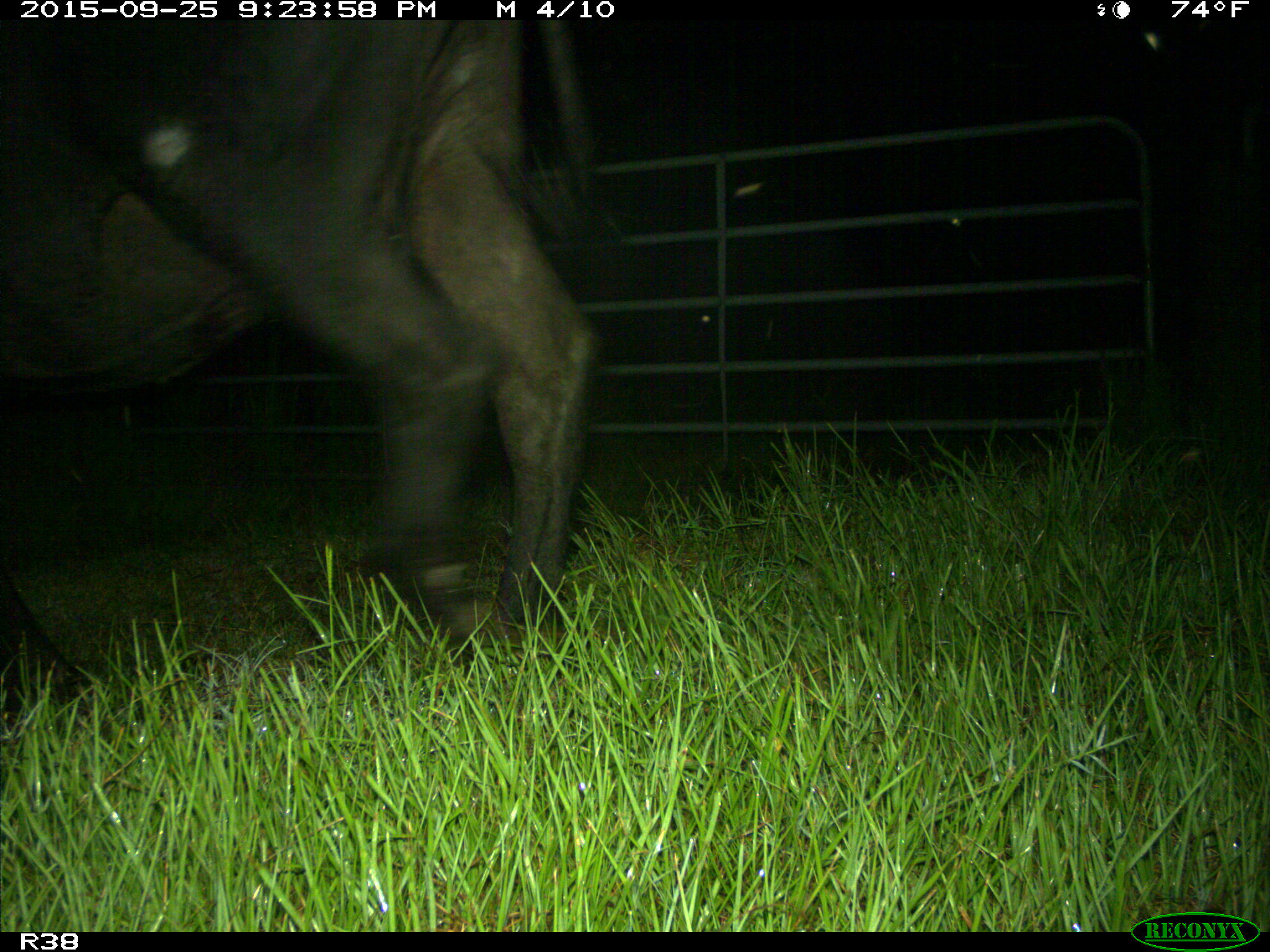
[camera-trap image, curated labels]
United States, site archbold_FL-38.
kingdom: Animalia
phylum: Chordata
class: Mammalia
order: Artiodactyla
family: Bovidae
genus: Bos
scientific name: Bos taurus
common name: domestic cow